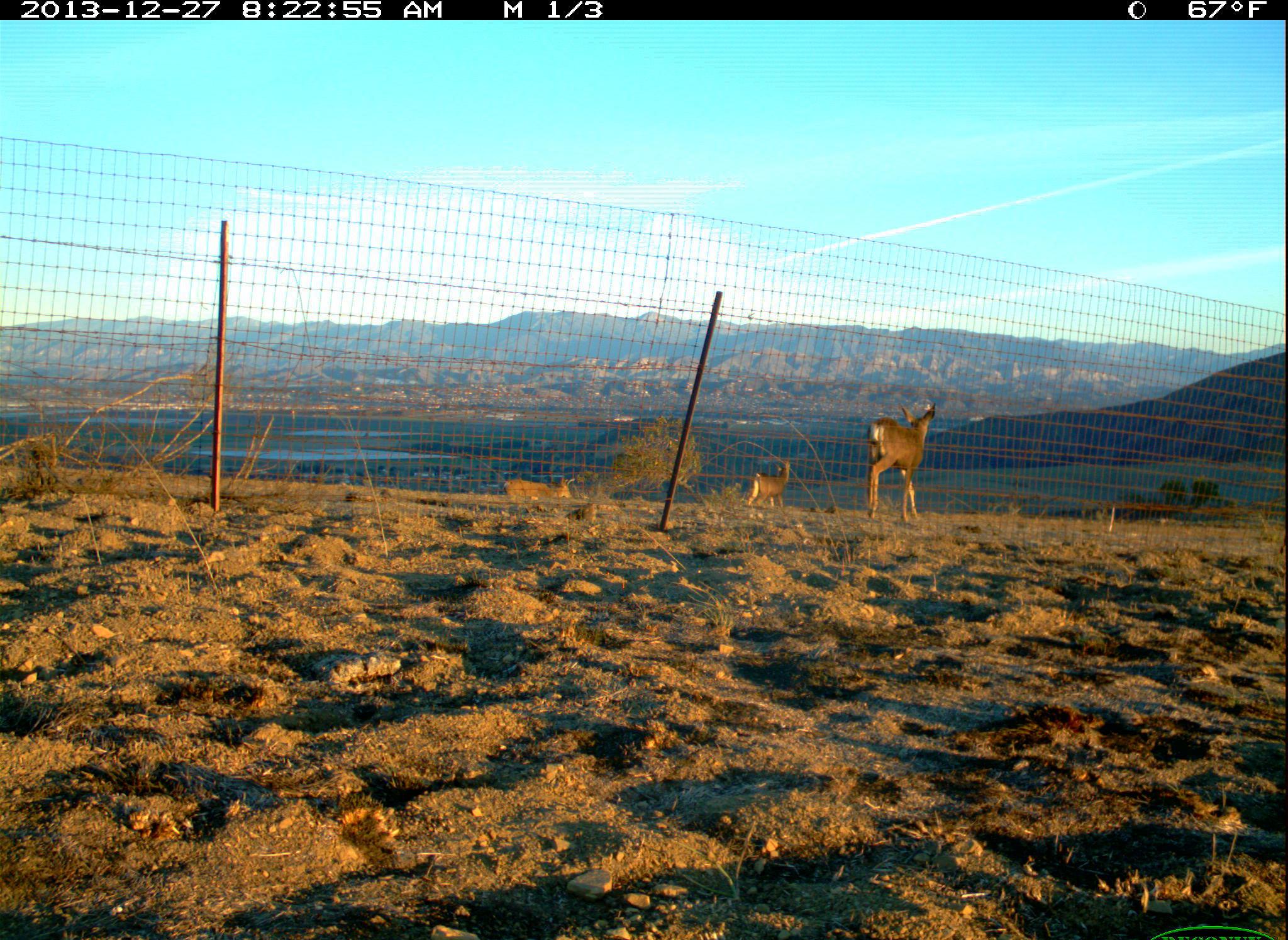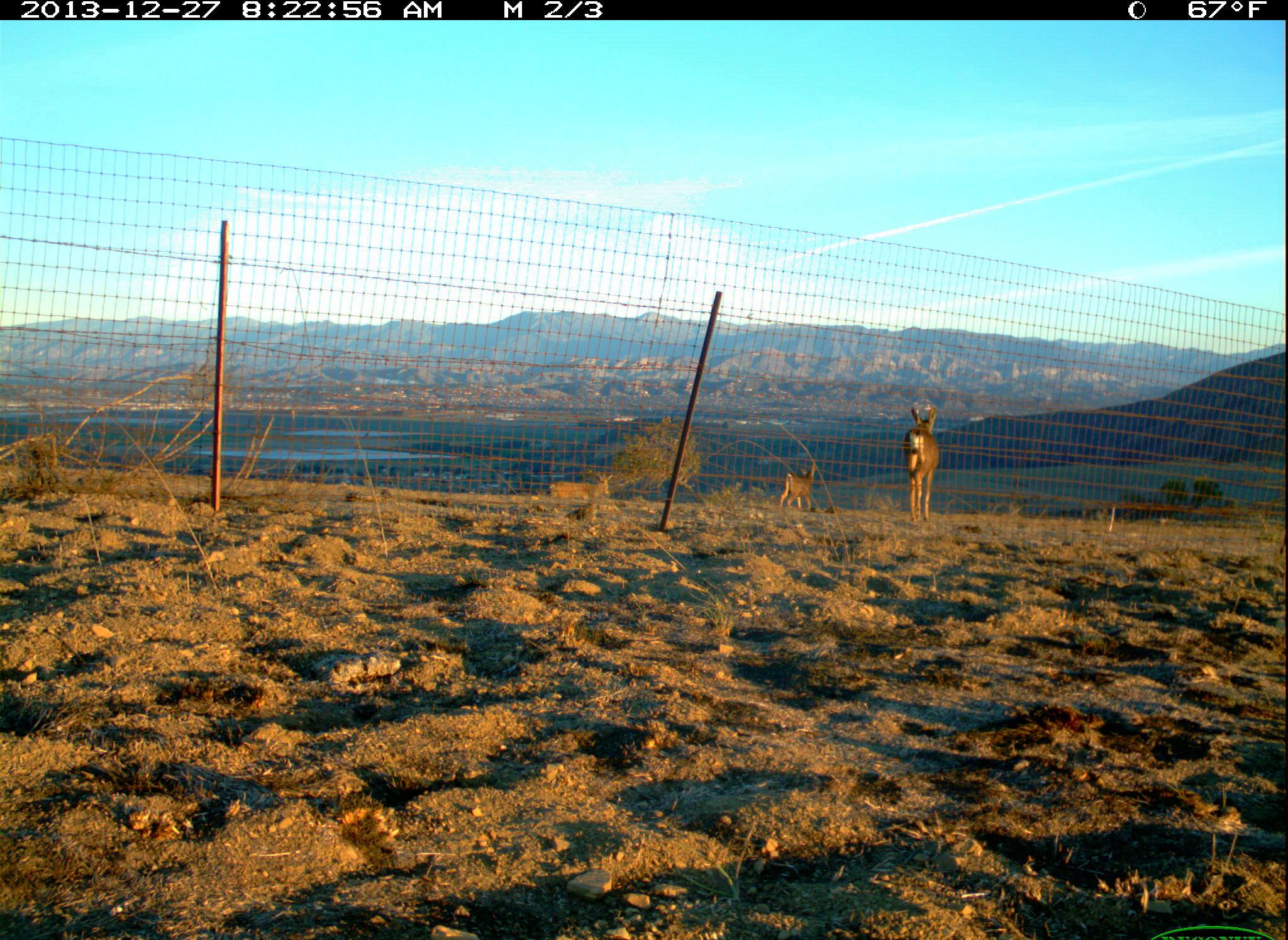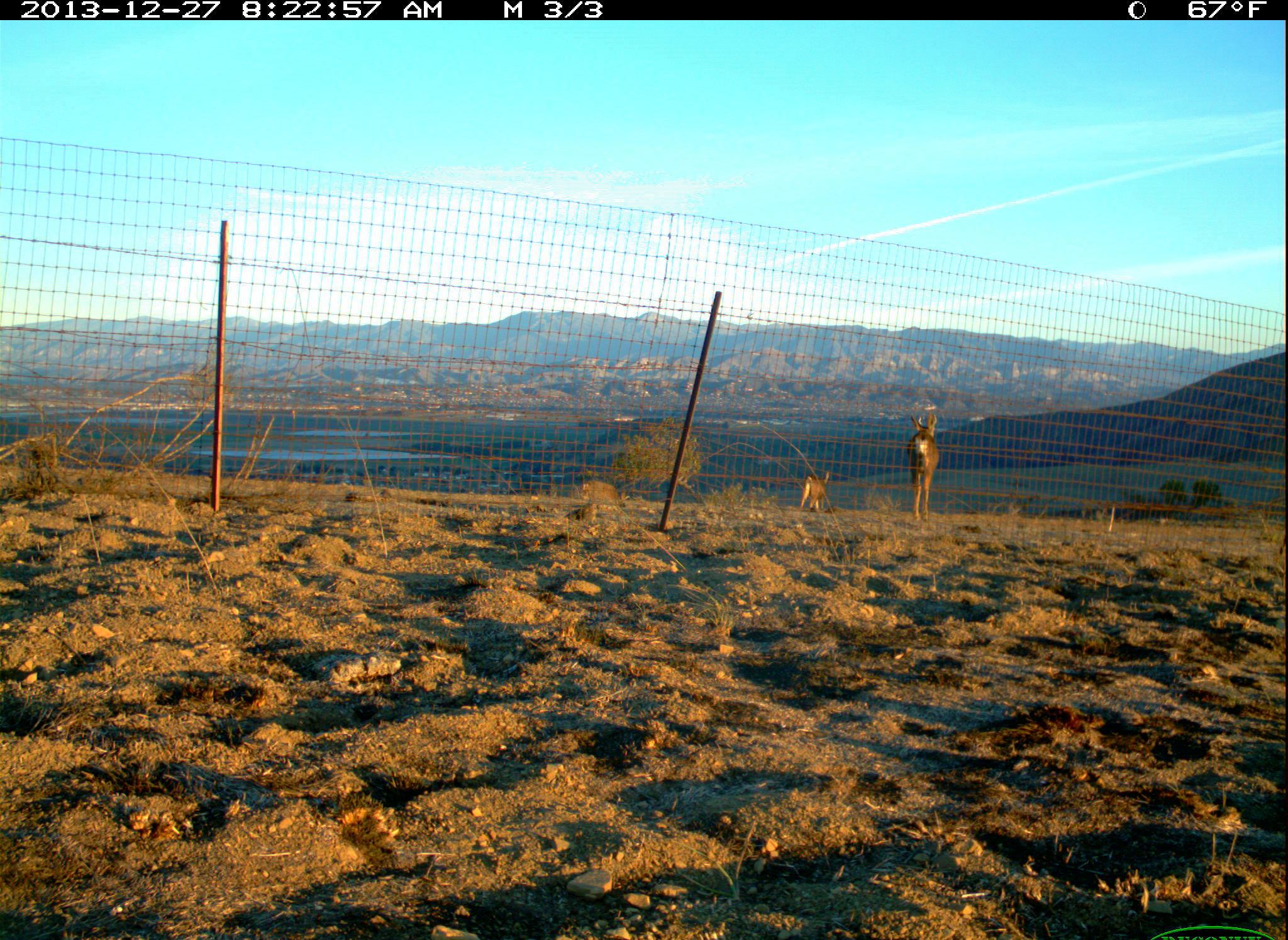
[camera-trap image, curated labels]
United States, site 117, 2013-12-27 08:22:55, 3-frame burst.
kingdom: Animalia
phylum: Chordata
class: Mammalia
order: Artiodactyla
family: Cervidae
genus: Odocoileus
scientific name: Odocoileus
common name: deer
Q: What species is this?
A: Deer (Odocoileus).